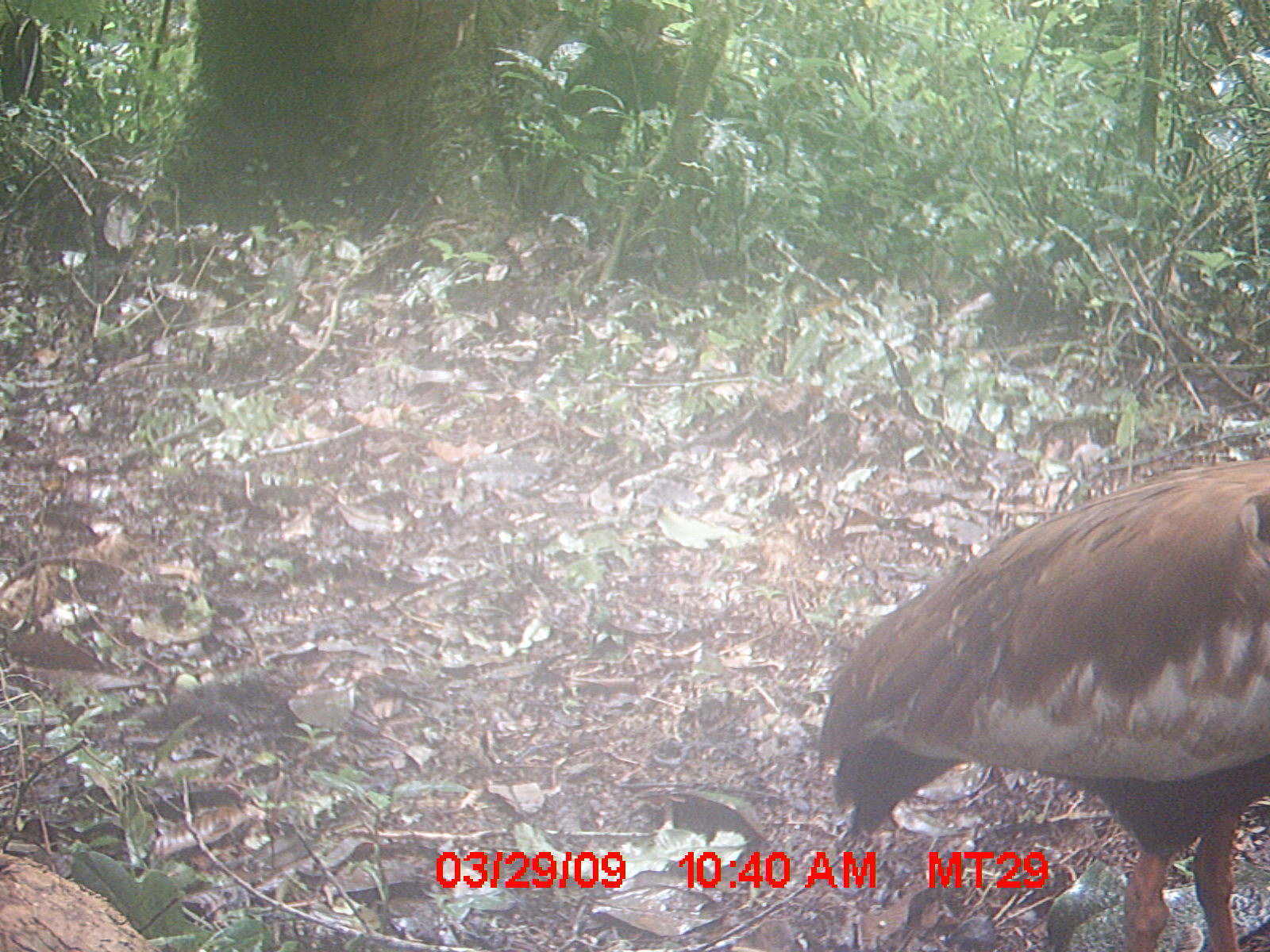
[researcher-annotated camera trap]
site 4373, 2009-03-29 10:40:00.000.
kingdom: Animalia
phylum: Chordata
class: Aves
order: Pelecaniformes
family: Threskiornithidae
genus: Lophotibis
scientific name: Lophotibis cristata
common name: madagascar ibis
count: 1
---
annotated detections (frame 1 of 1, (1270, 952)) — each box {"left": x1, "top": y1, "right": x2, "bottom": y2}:
lophotibis cristata: {"left": 819, "top": 448, "right": 1266, "bottom": 944}